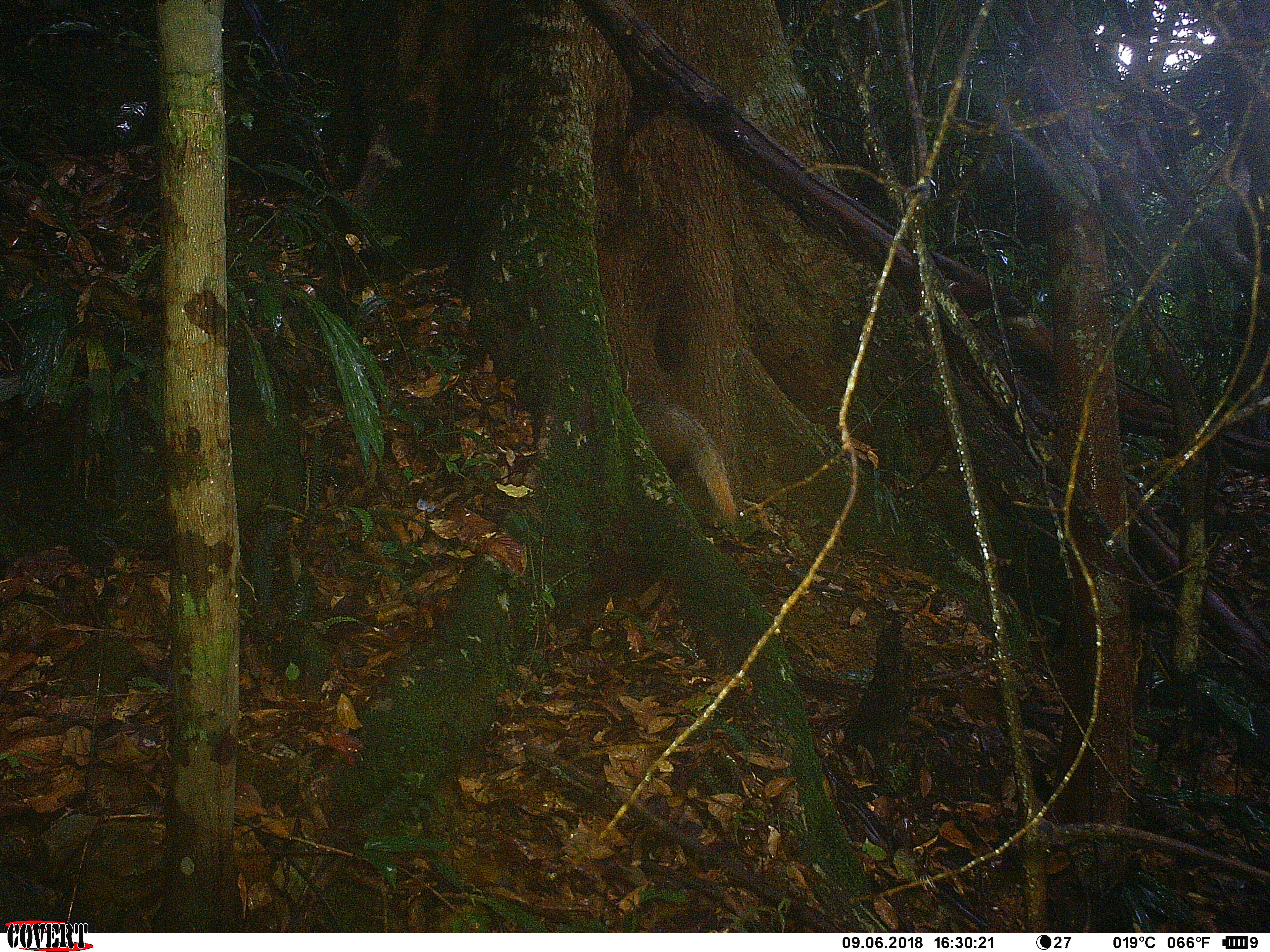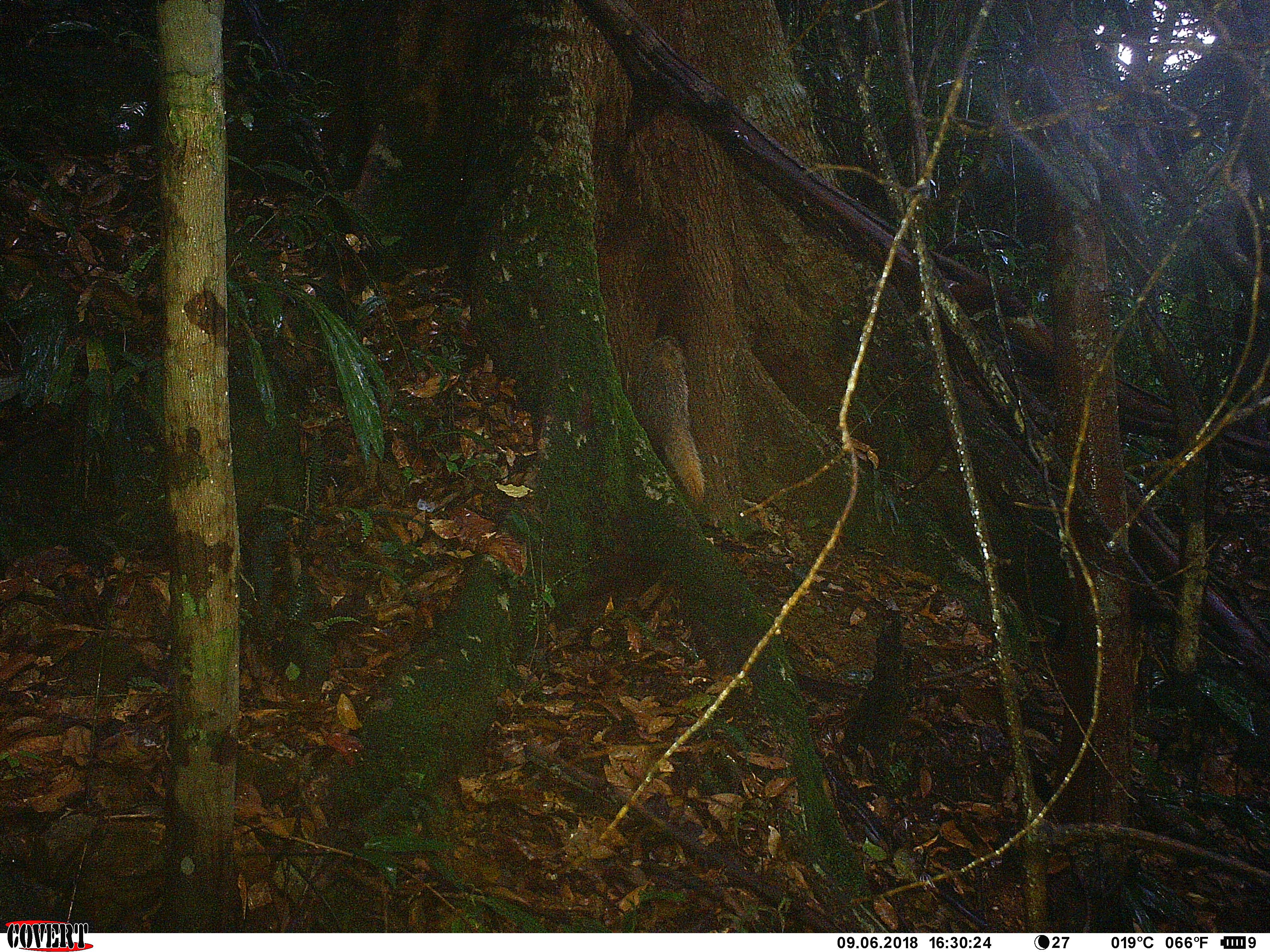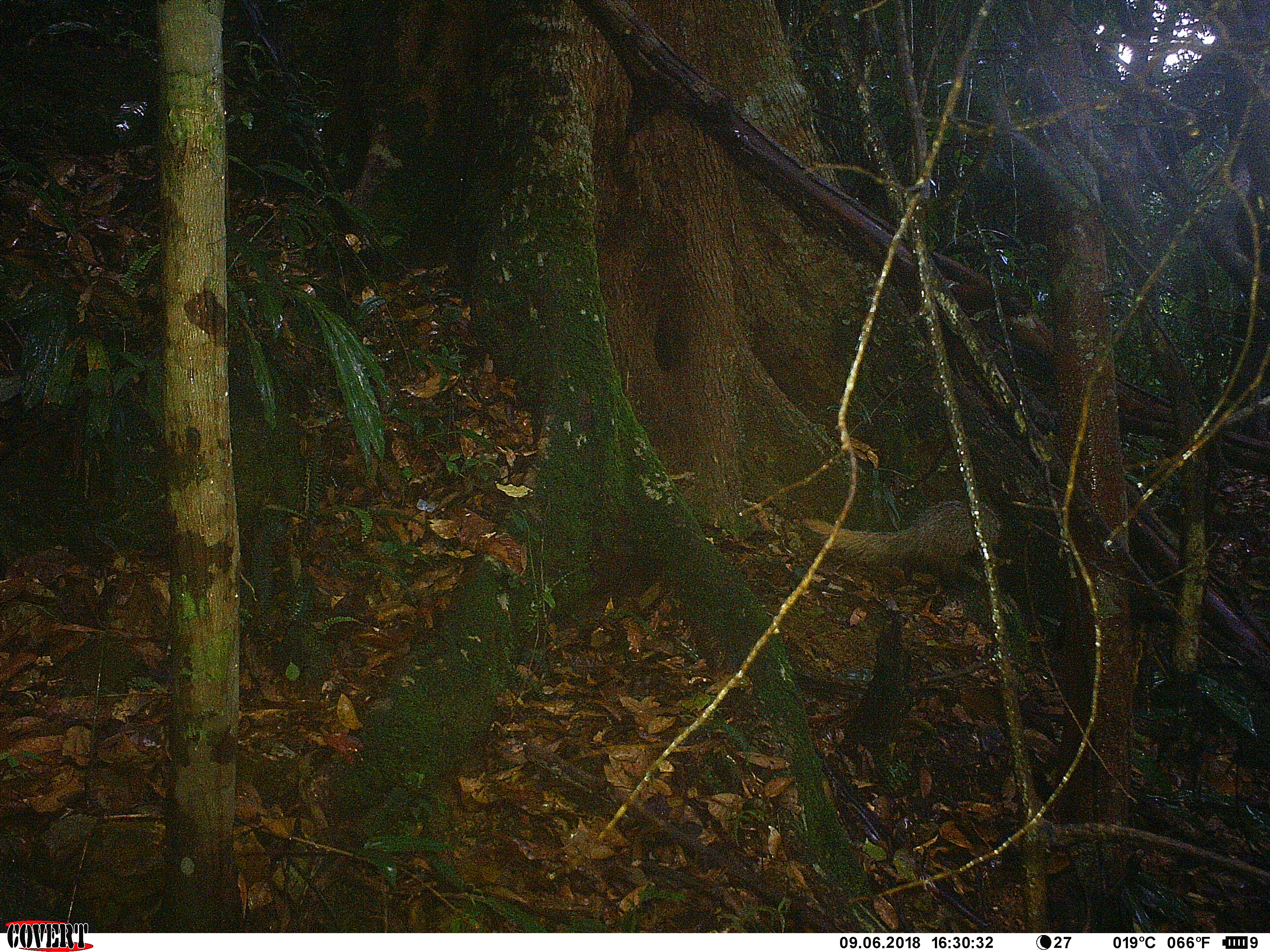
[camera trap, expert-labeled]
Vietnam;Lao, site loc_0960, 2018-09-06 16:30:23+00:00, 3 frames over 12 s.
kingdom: Animalia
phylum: Chordata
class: Mammalia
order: Carnivora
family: Herpestidae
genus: Urva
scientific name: Urva urva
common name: crab-eating mongoose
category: crab eating mongoose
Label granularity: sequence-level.